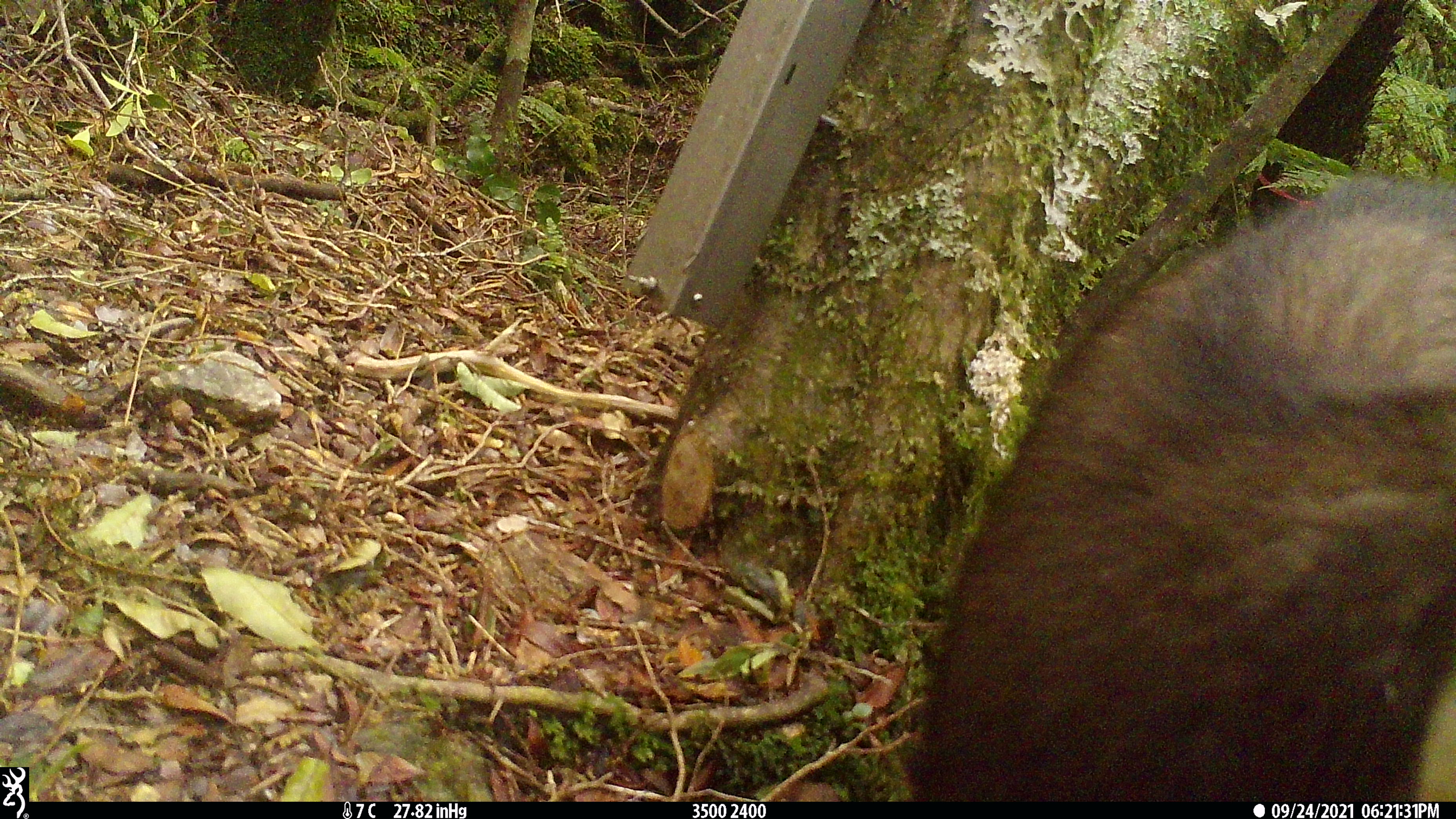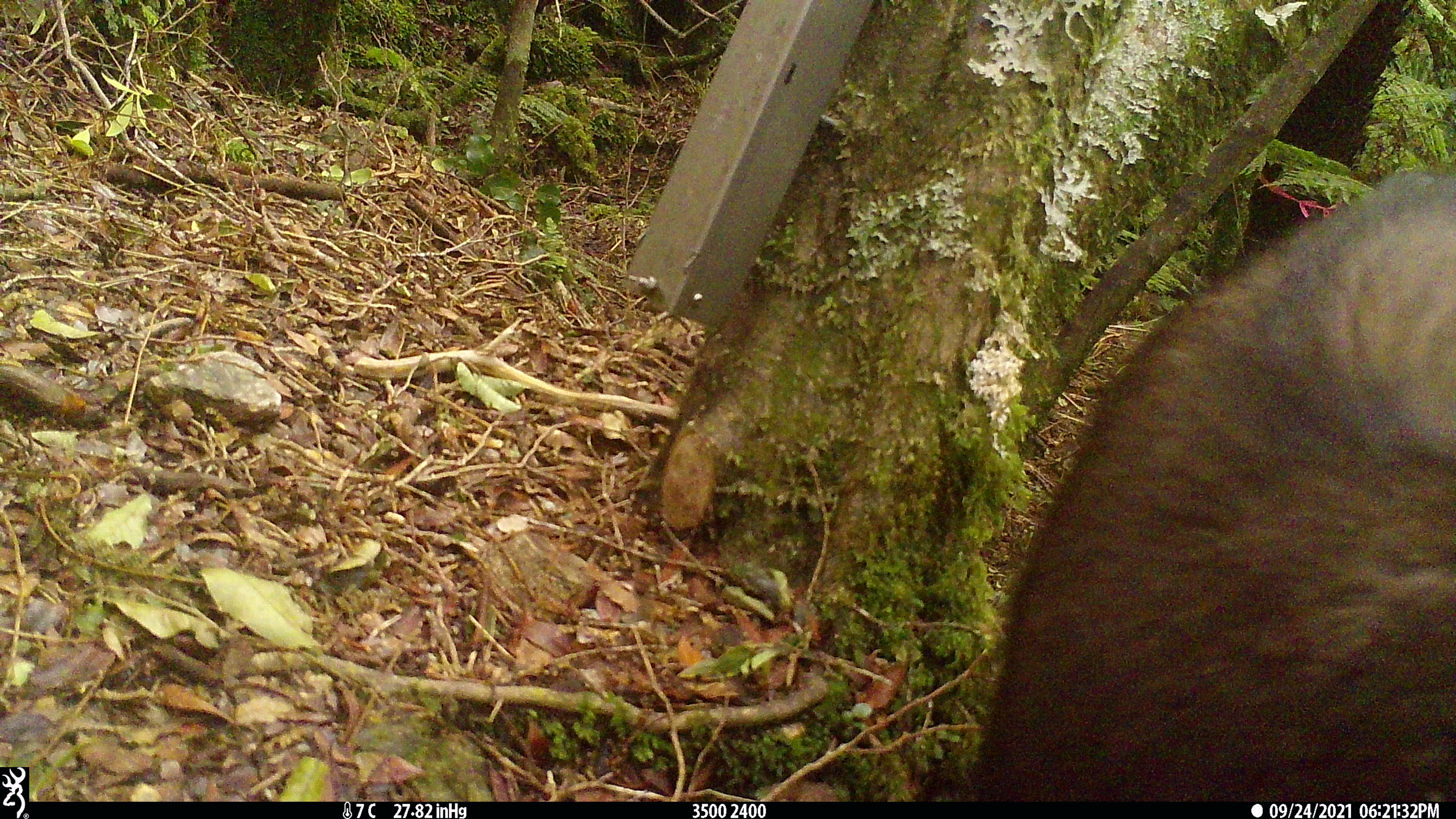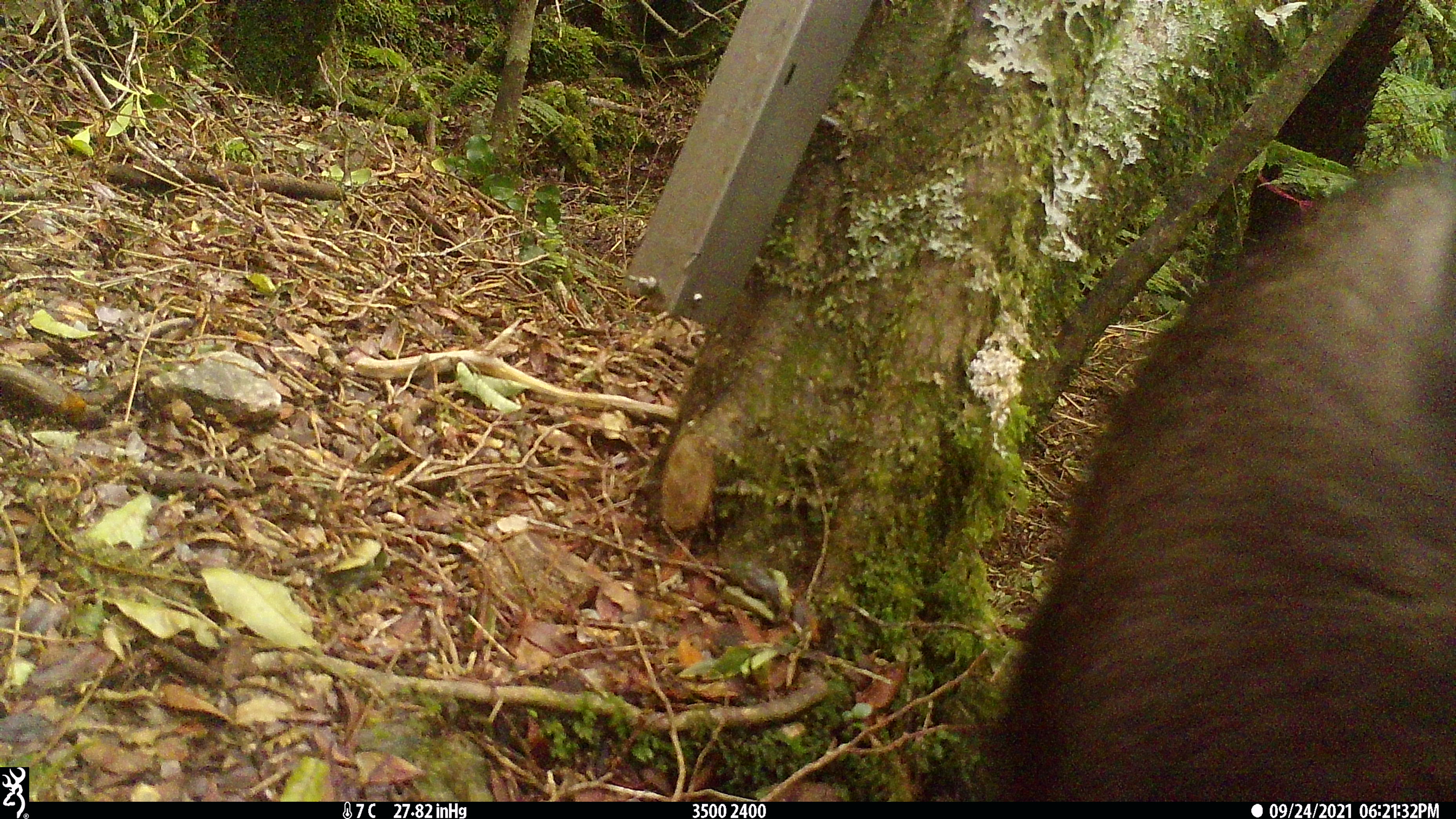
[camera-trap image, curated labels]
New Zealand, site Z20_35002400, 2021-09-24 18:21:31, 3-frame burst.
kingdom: Animalia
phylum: Chordata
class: Mammalia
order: Artiodactyla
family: Bovidae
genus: Rupicapra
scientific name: Rupicapra rupicapra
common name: alpine chamois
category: chamois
Chamois (alpine chamois) (Rupicapra rupicapra).